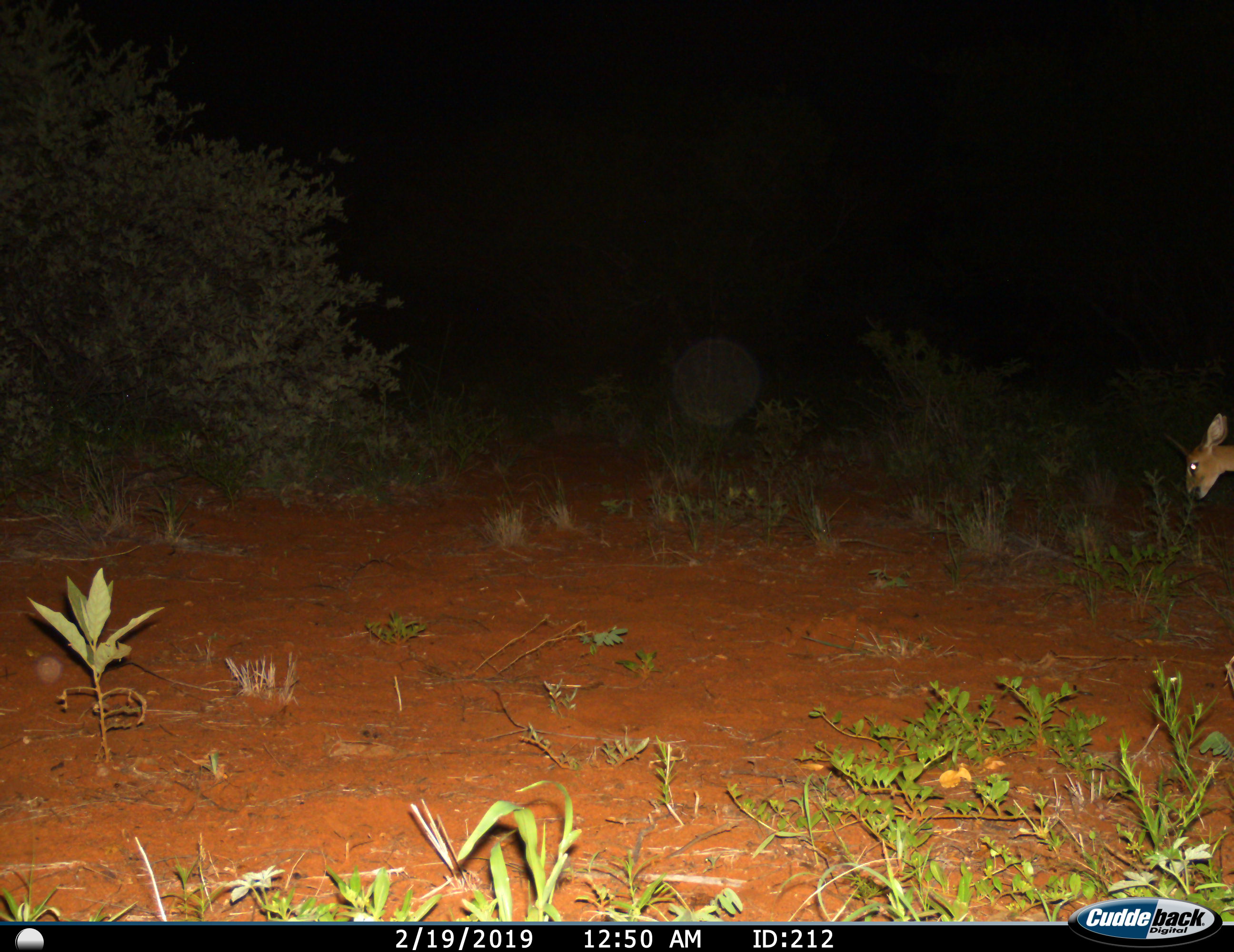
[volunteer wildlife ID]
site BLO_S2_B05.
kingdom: Animalia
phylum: Chordata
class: Mammalia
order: Artiodactyla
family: Bovidae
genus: Raphicerus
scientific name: Raphicerus campestris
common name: steenbok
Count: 1.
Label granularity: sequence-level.